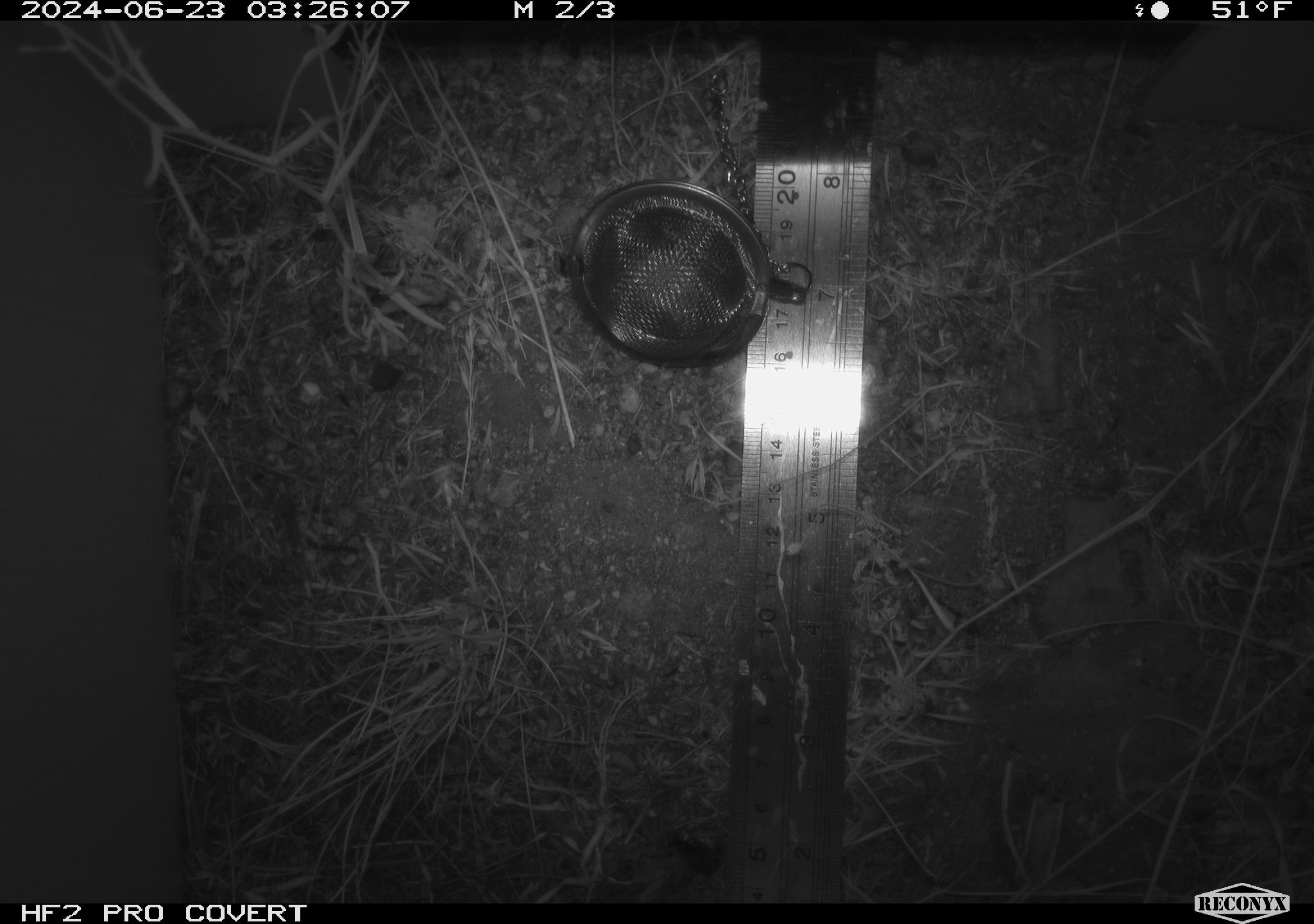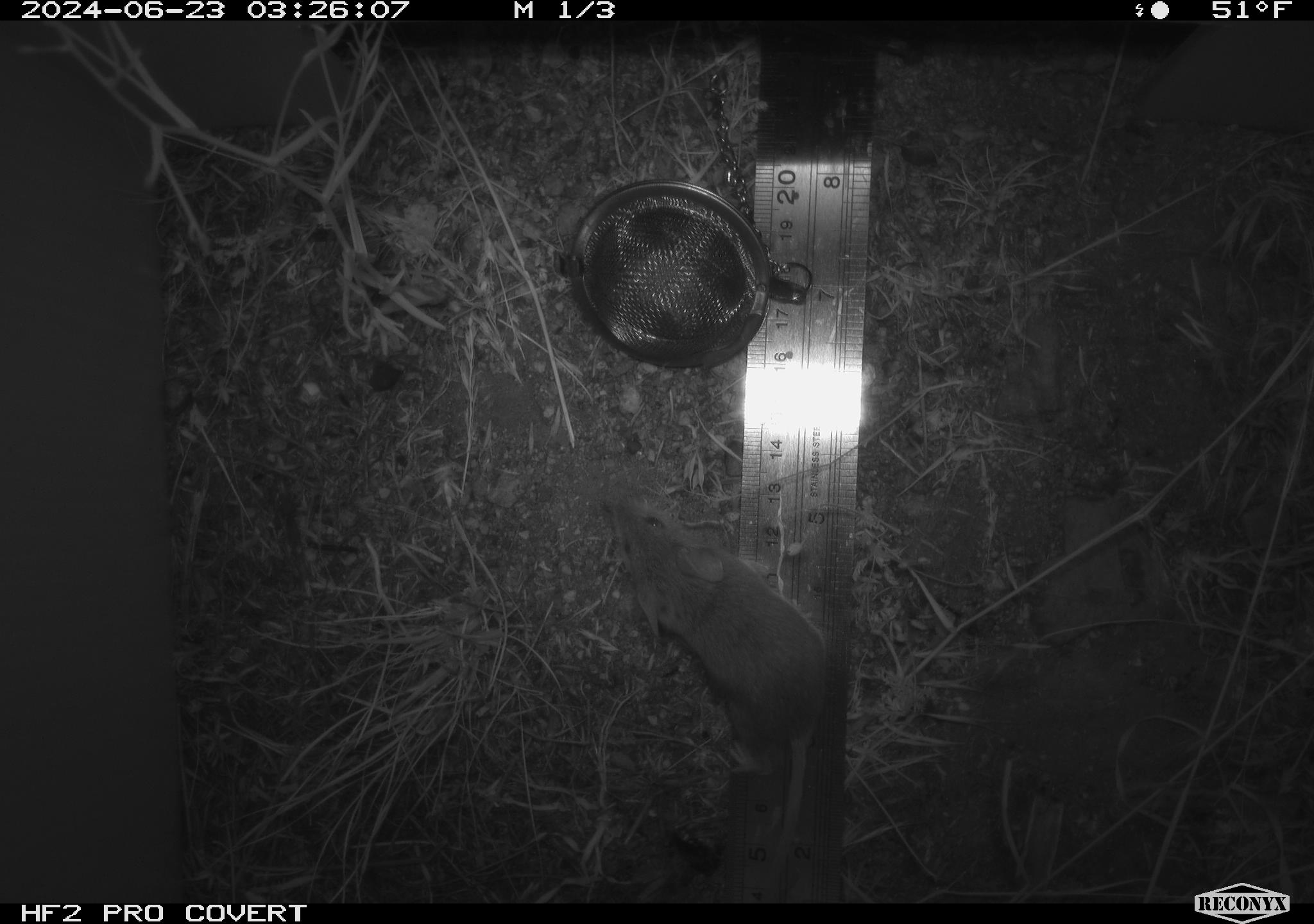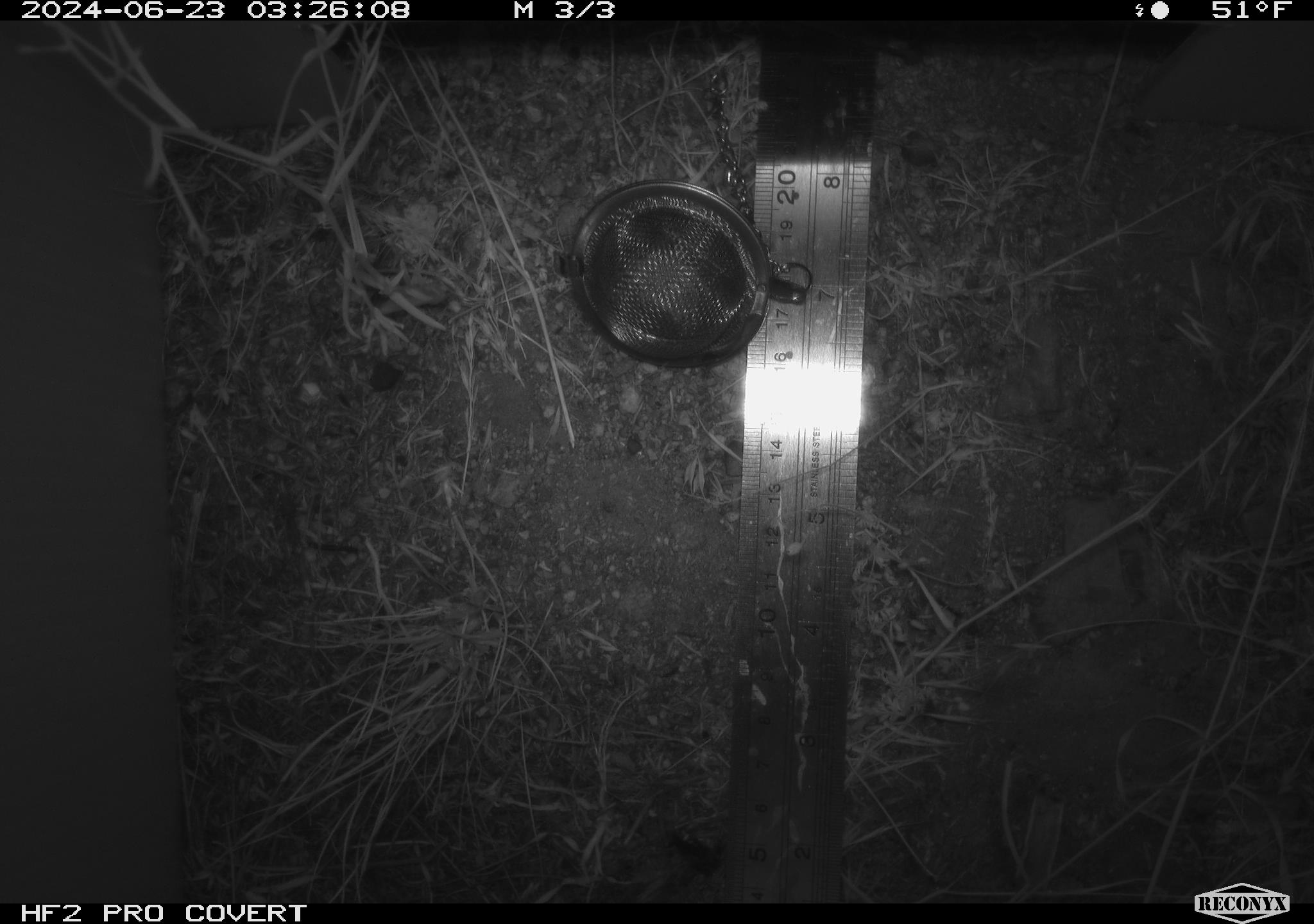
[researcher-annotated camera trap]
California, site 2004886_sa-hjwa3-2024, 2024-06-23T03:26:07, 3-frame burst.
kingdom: Animalia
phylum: Chordata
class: Mammalia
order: Rodentia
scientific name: Rodentia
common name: rodent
Rodent (Rodentia).